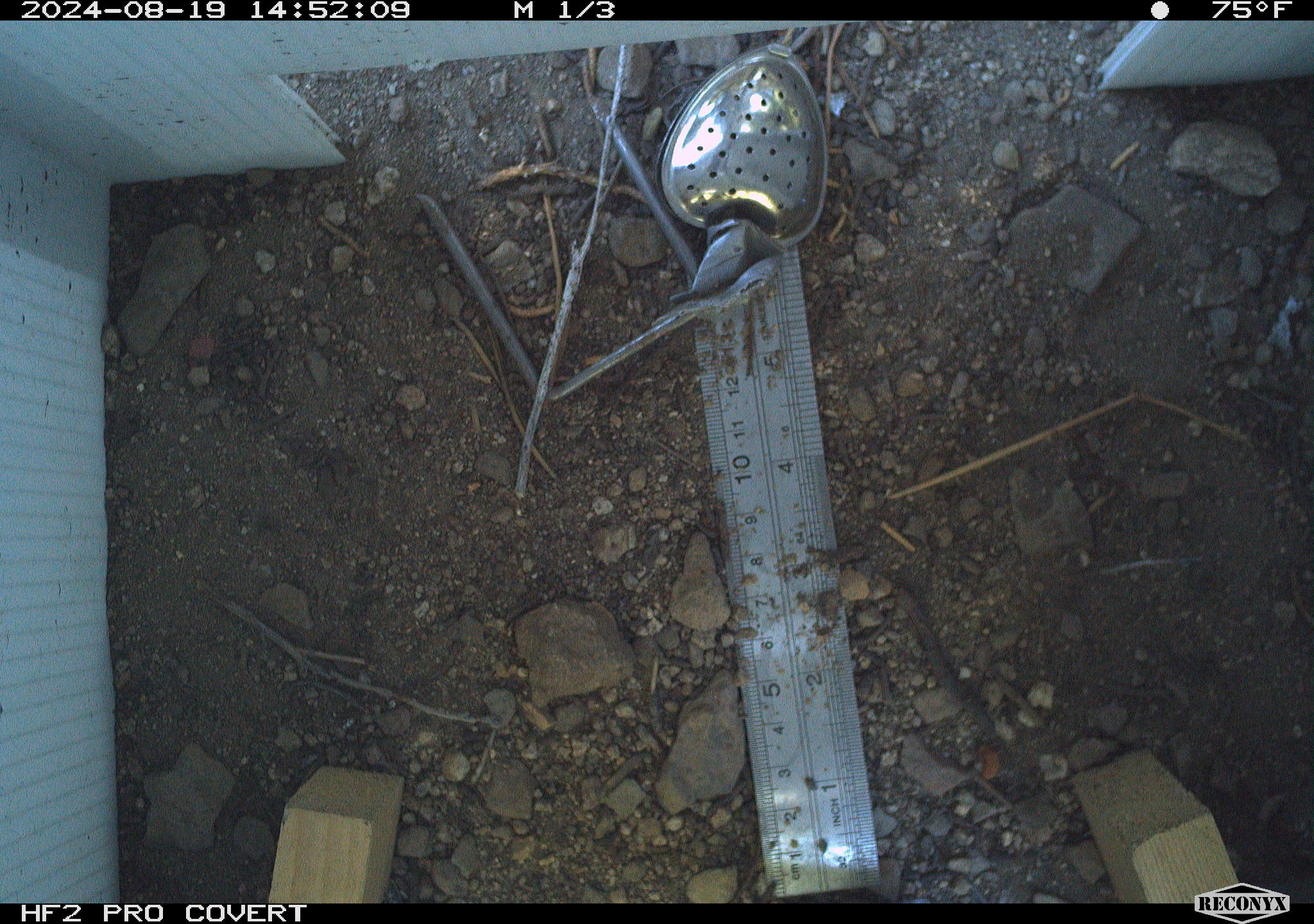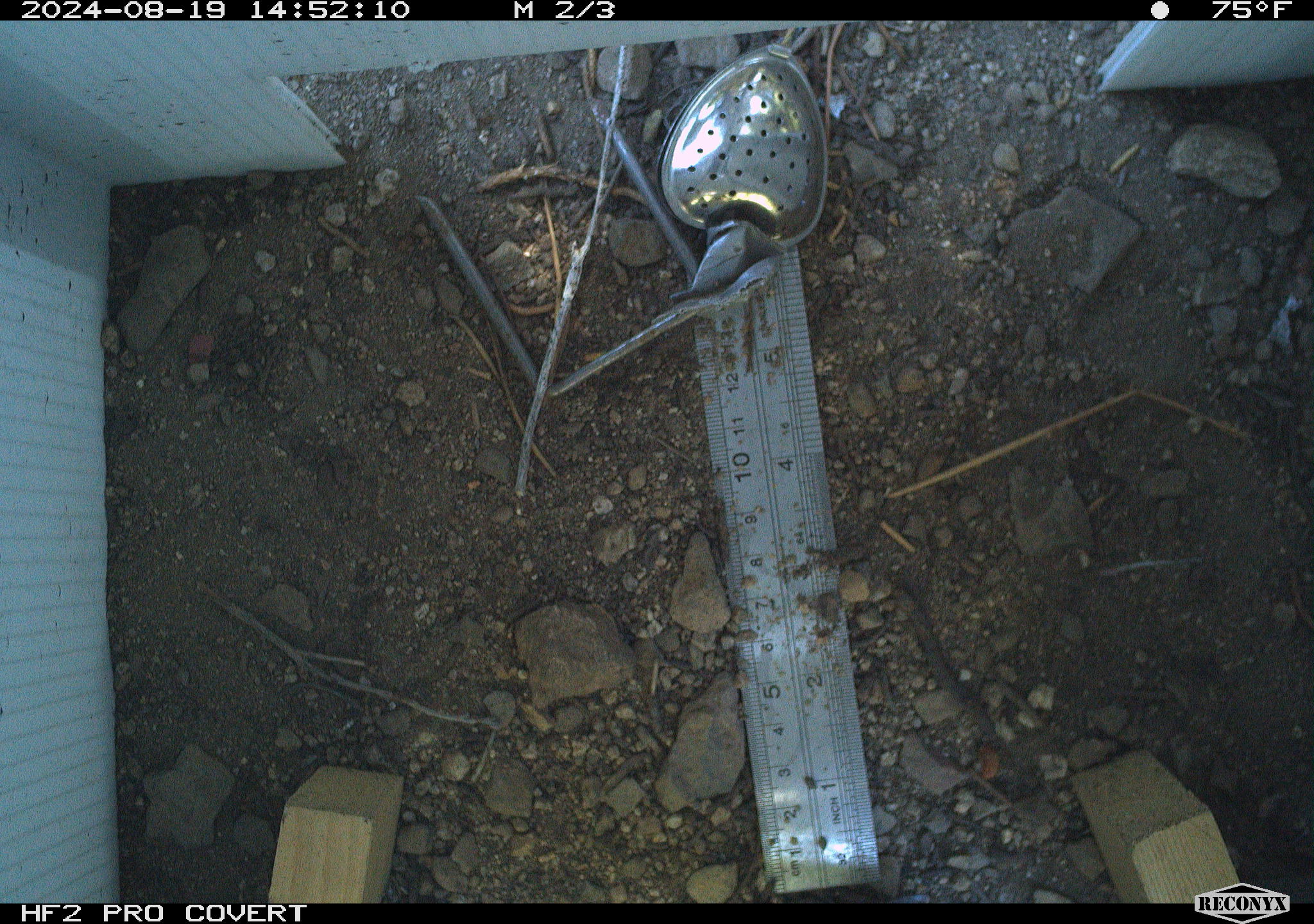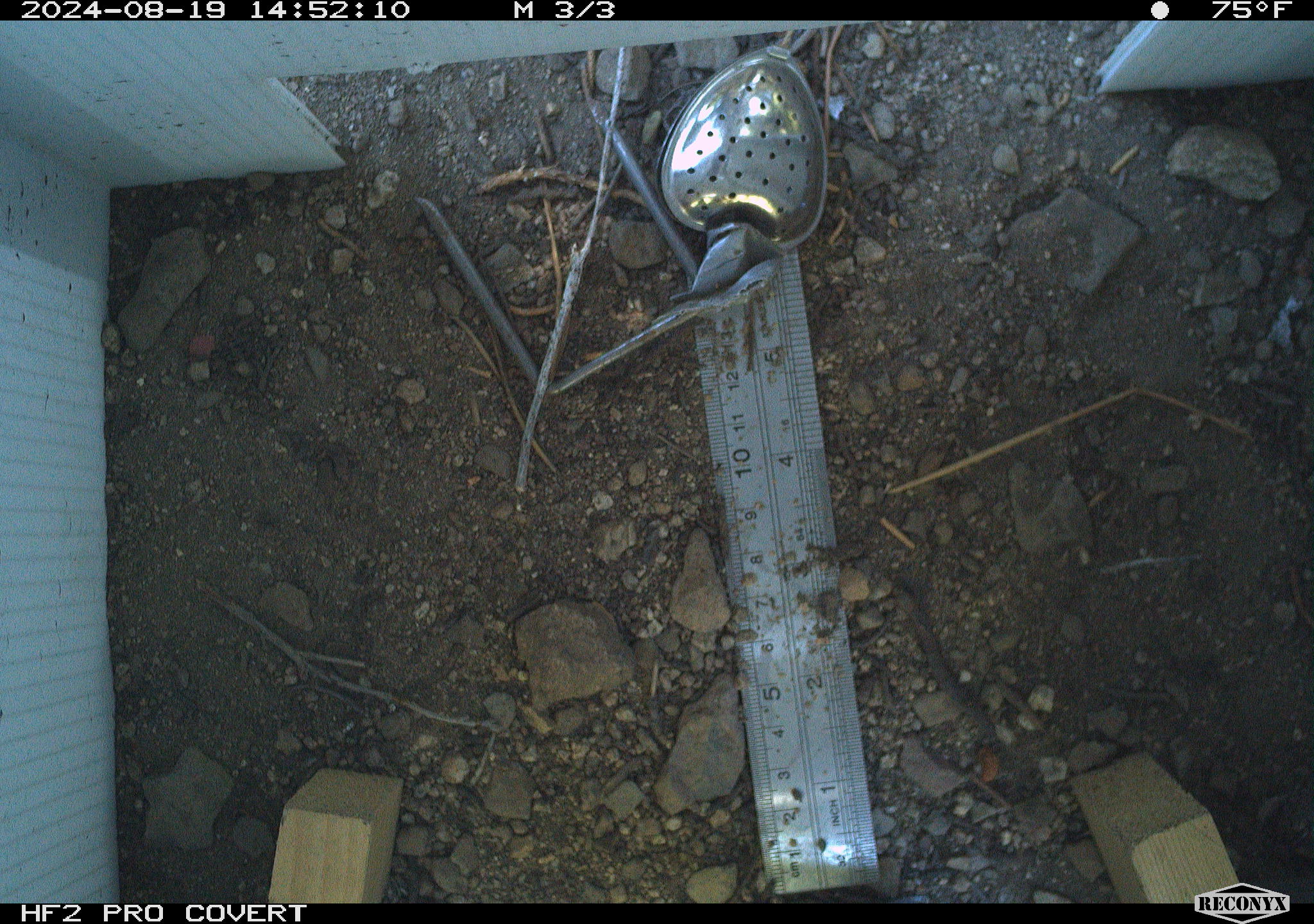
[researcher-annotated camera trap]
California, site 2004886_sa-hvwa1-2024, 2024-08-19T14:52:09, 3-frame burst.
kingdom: Animalia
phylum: Chordata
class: Mammalia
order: Rodentia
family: Sciuridae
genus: Neotamias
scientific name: Neotamias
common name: western chipmunks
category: neotamias species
Neotamias species (western chipmunks) (Neotamias).